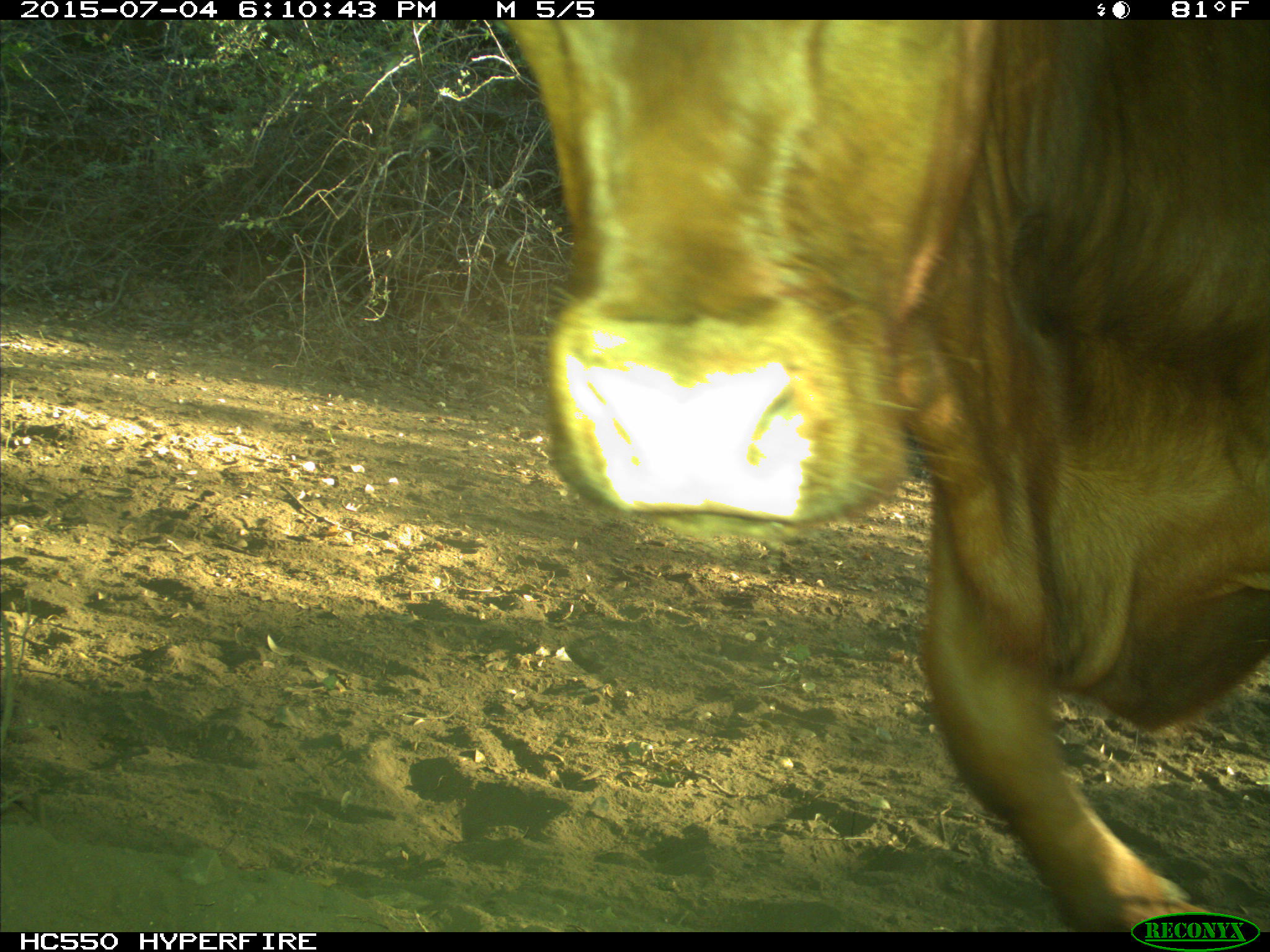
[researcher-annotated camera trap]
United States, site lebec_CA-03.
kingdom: Animalia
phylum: Chordata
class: Mammalia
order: Artiodactyla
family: Bovidae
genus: Bos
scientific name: Bos taurus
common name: domestic cow